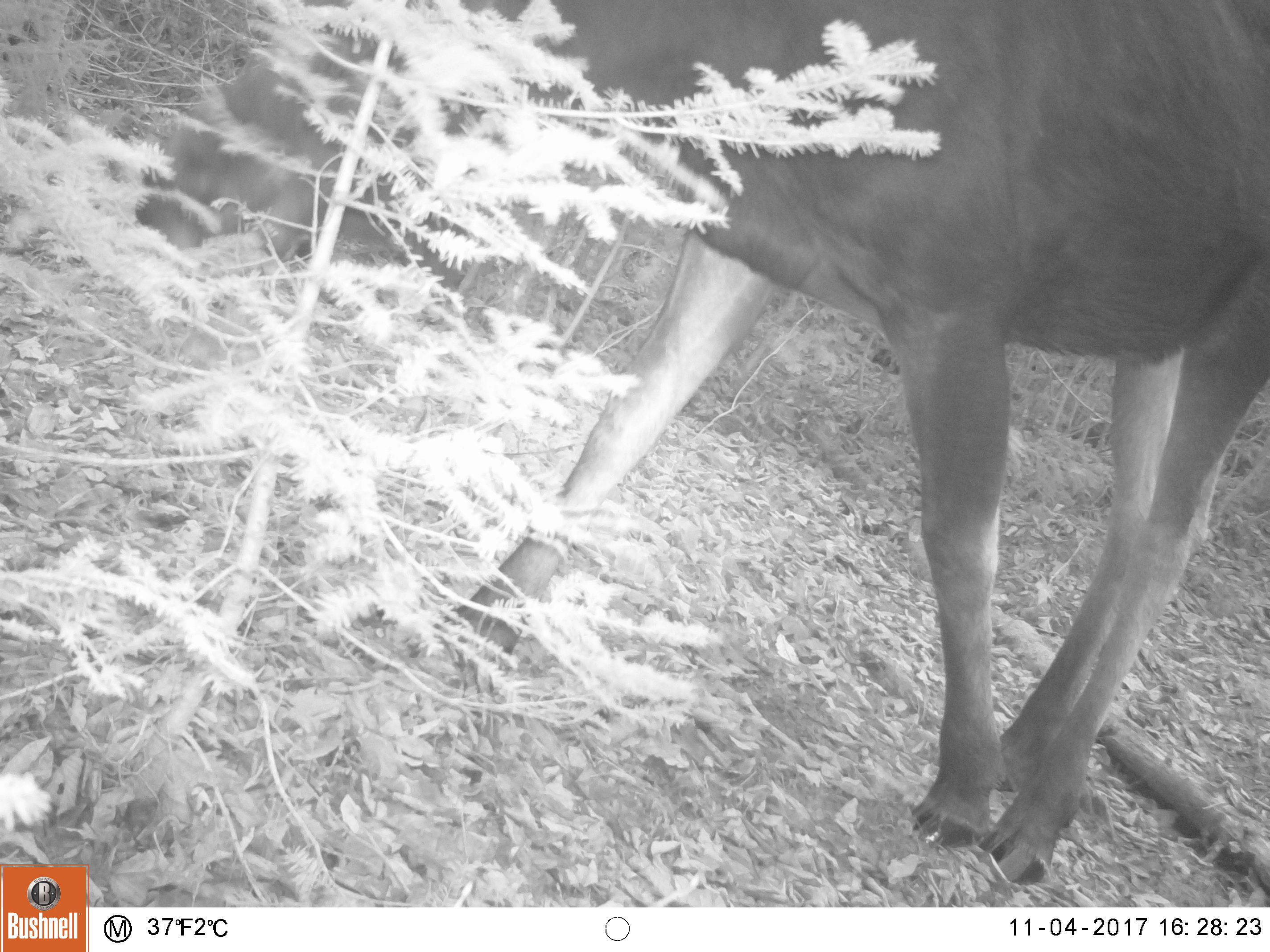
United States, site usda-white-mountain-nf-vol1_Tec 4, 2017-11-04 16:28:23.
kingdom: Animalia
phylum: Chordata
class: Mammalia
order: Artiodactyla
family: Cervidae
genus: Alces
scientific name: Alces alces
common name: moose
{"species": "moose (Alces alces)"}